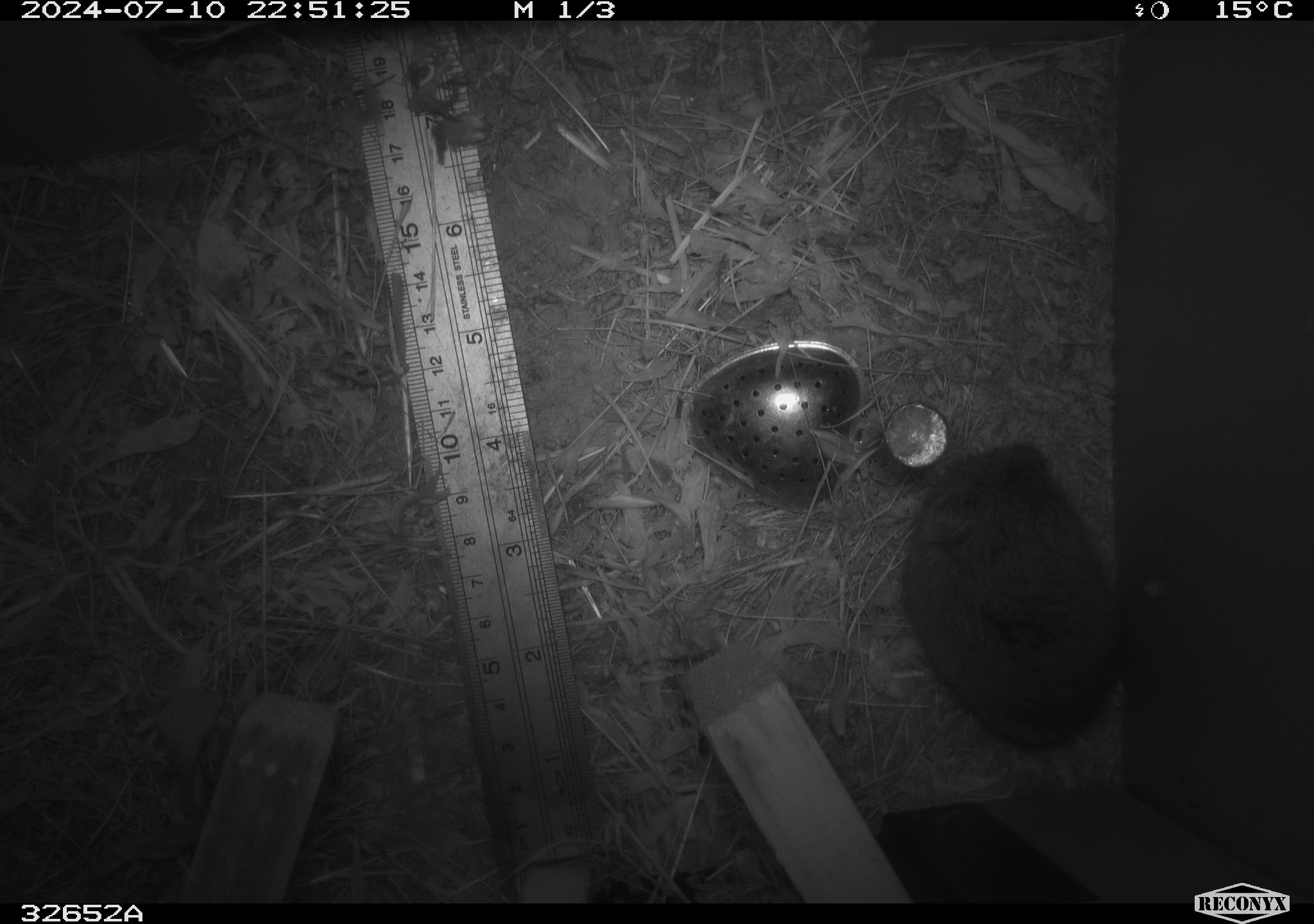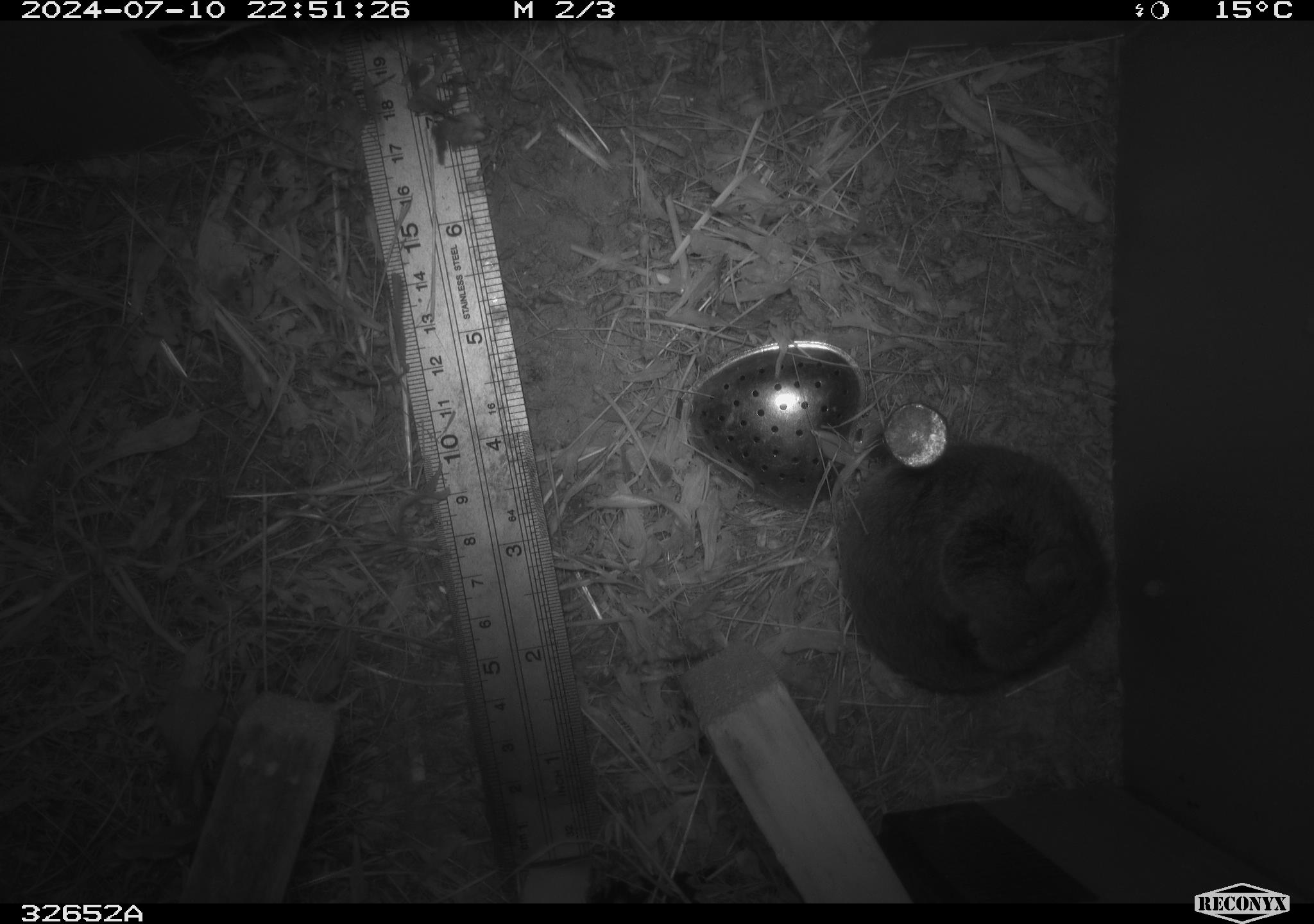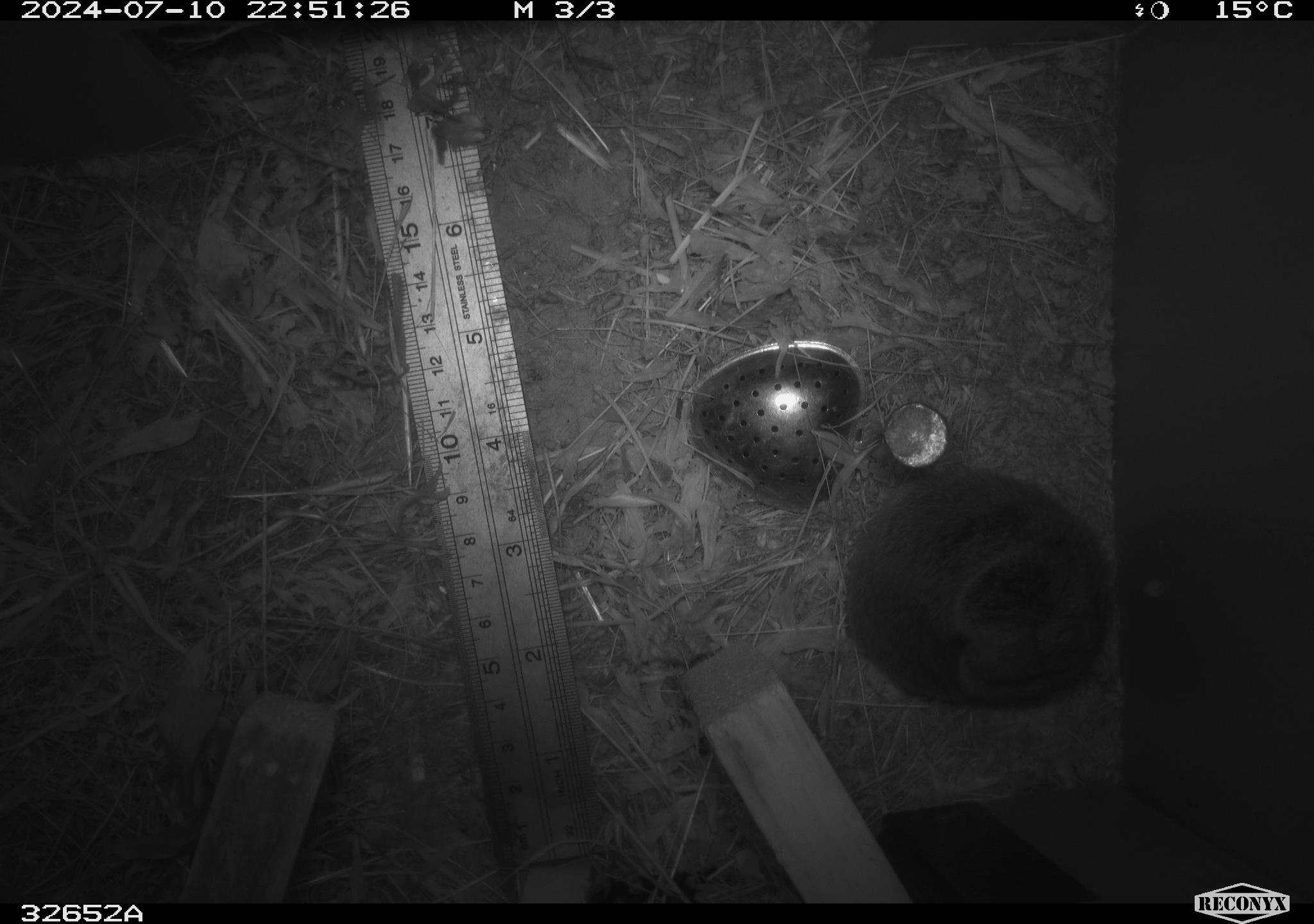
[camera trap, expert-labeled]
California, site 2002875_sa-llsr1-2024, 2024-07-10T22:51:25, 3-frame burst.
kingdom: Animalia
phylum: Chordata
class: Mammalia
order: Rodentia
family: Cricetidae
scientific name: Arvicolinae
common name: voles, lemmings, and muskrats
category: arvicolinae subfamily